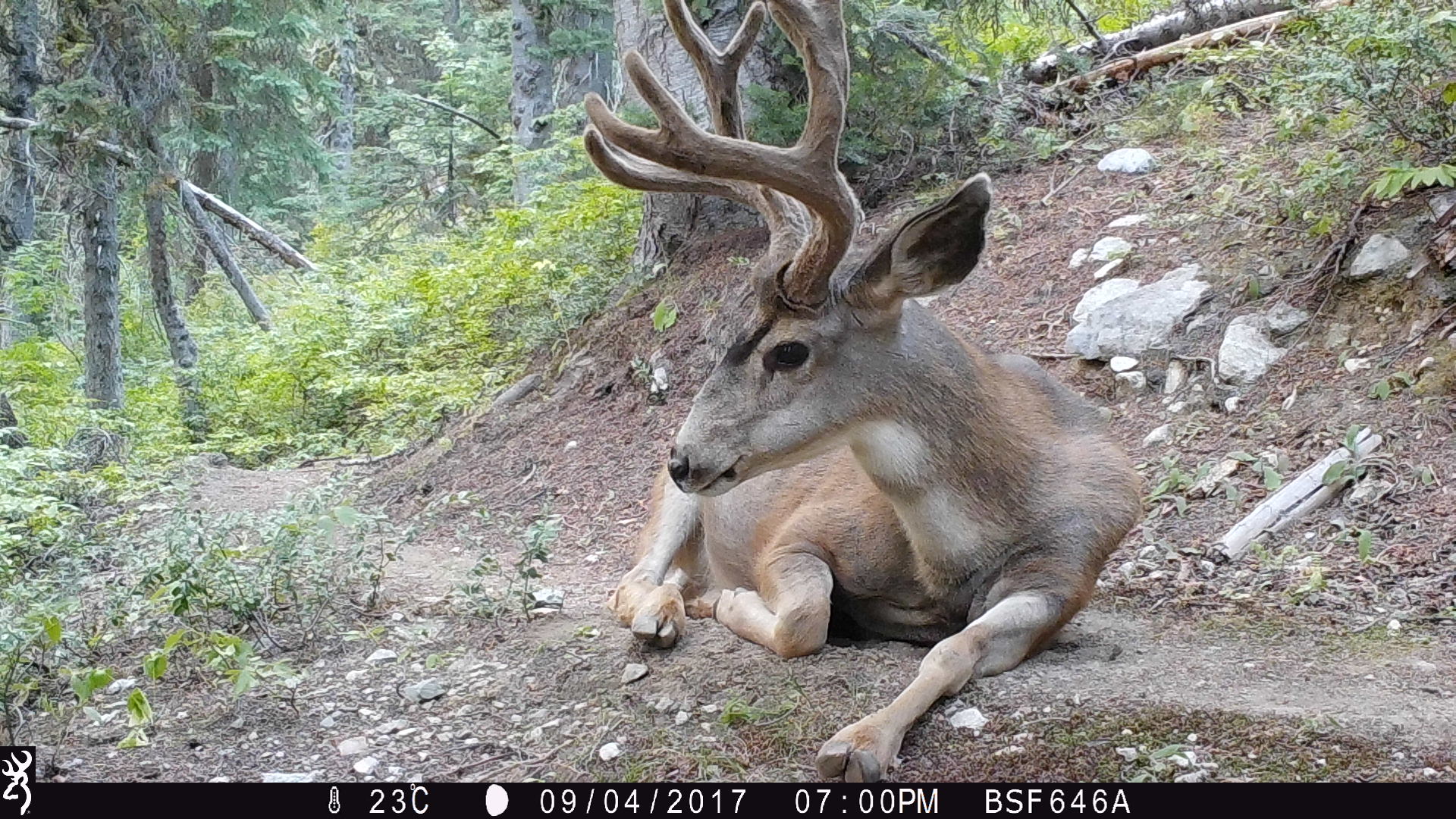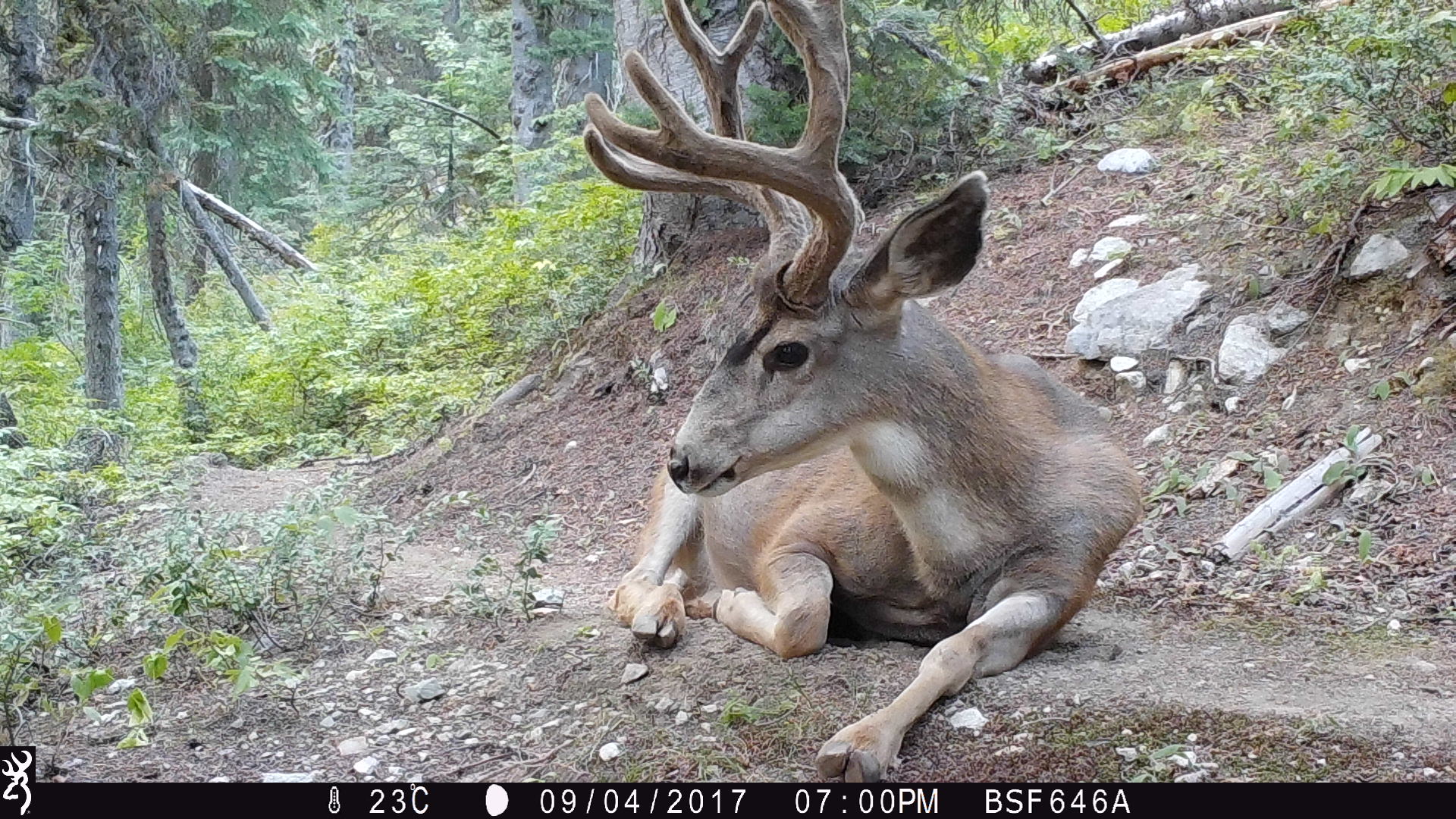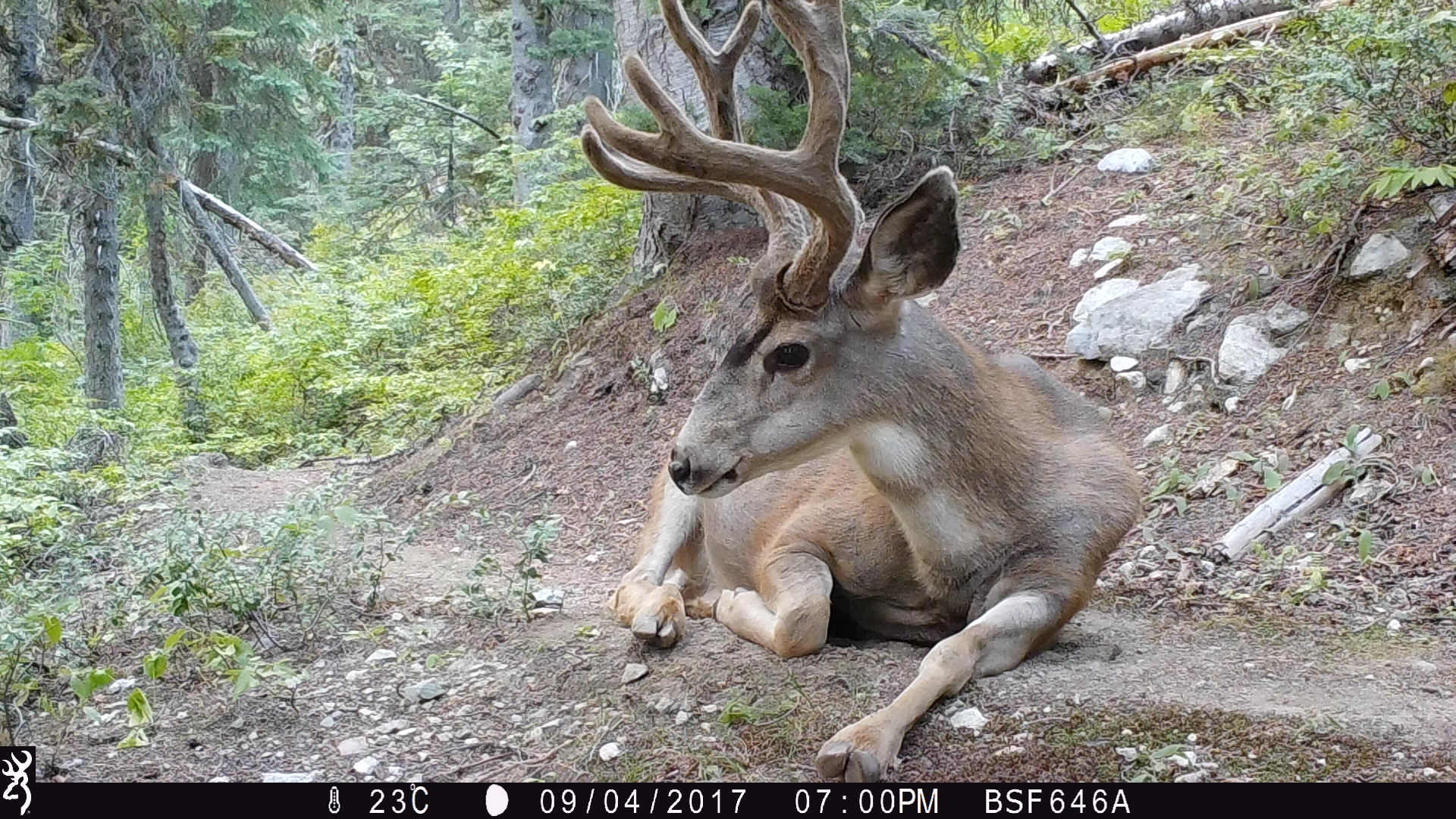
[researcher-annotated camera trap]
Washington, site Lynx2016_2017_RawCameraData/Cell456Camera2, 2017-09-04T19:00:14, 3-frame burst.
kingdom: Animalia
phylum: Chordata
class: Mammalia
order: Artiodactyla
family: Cervidae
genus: Odocoileus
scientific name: Odocoileus hemionus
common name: mule deer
Odocoileus hemionus (mule deer). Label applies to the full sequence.